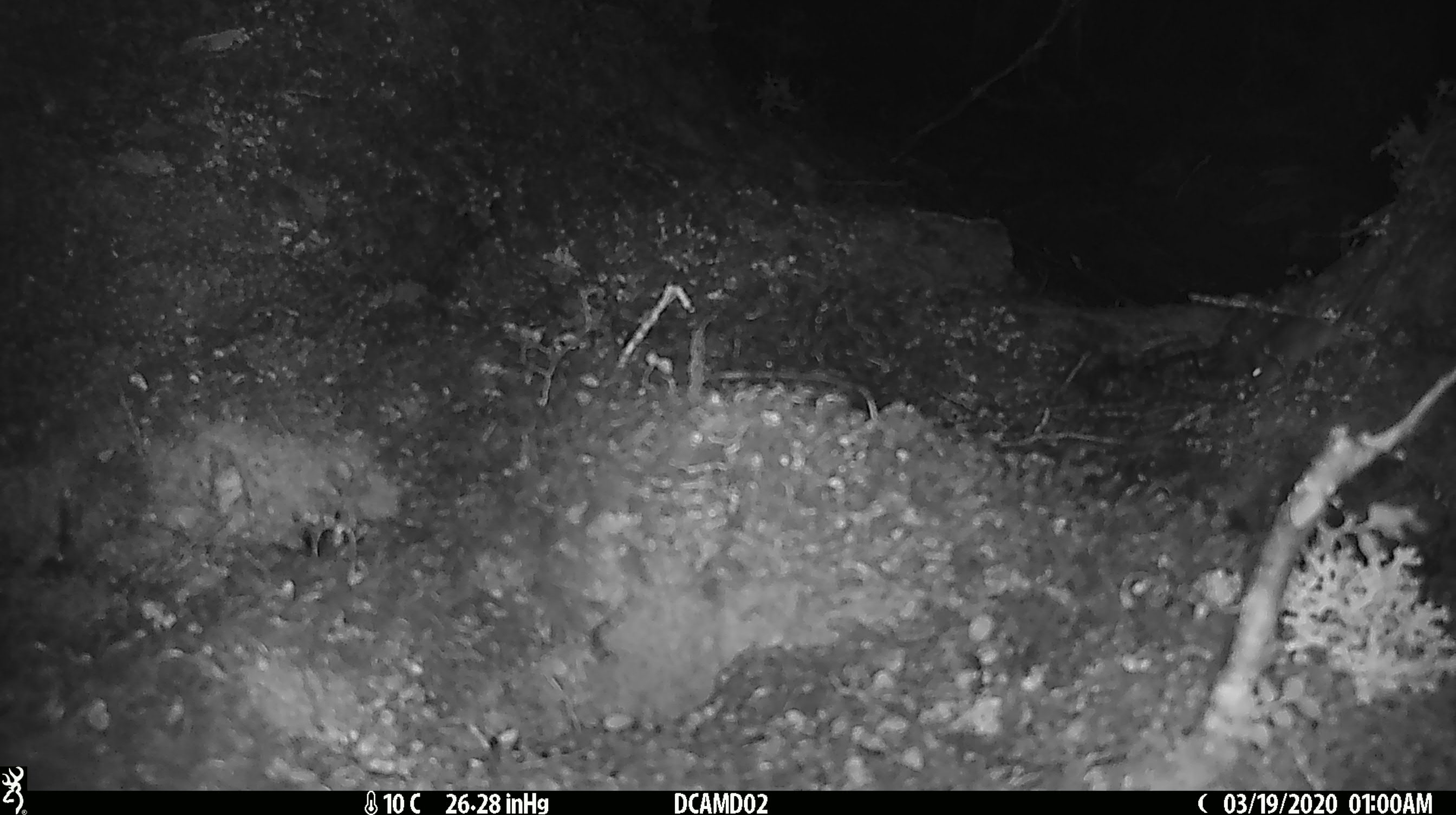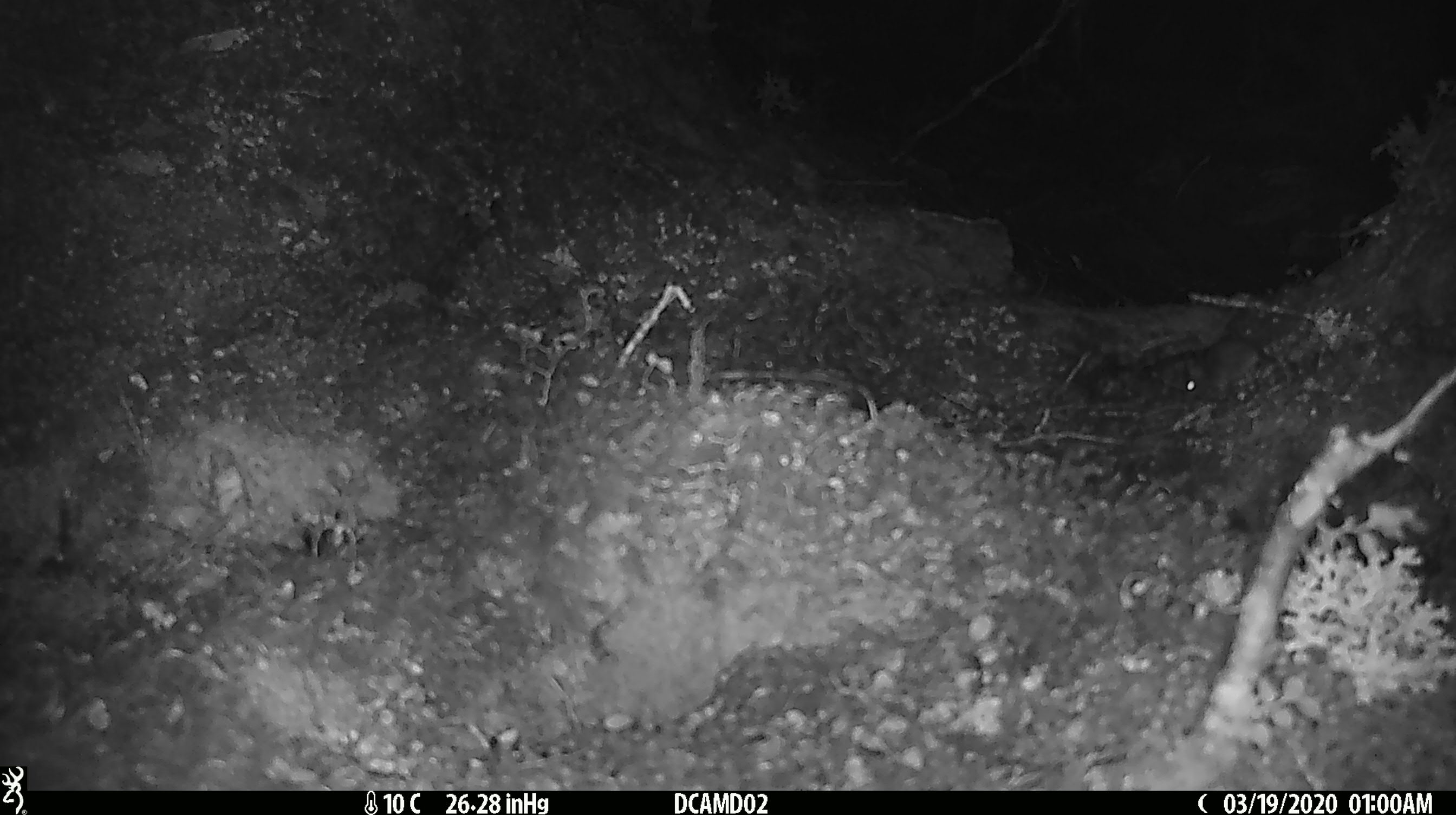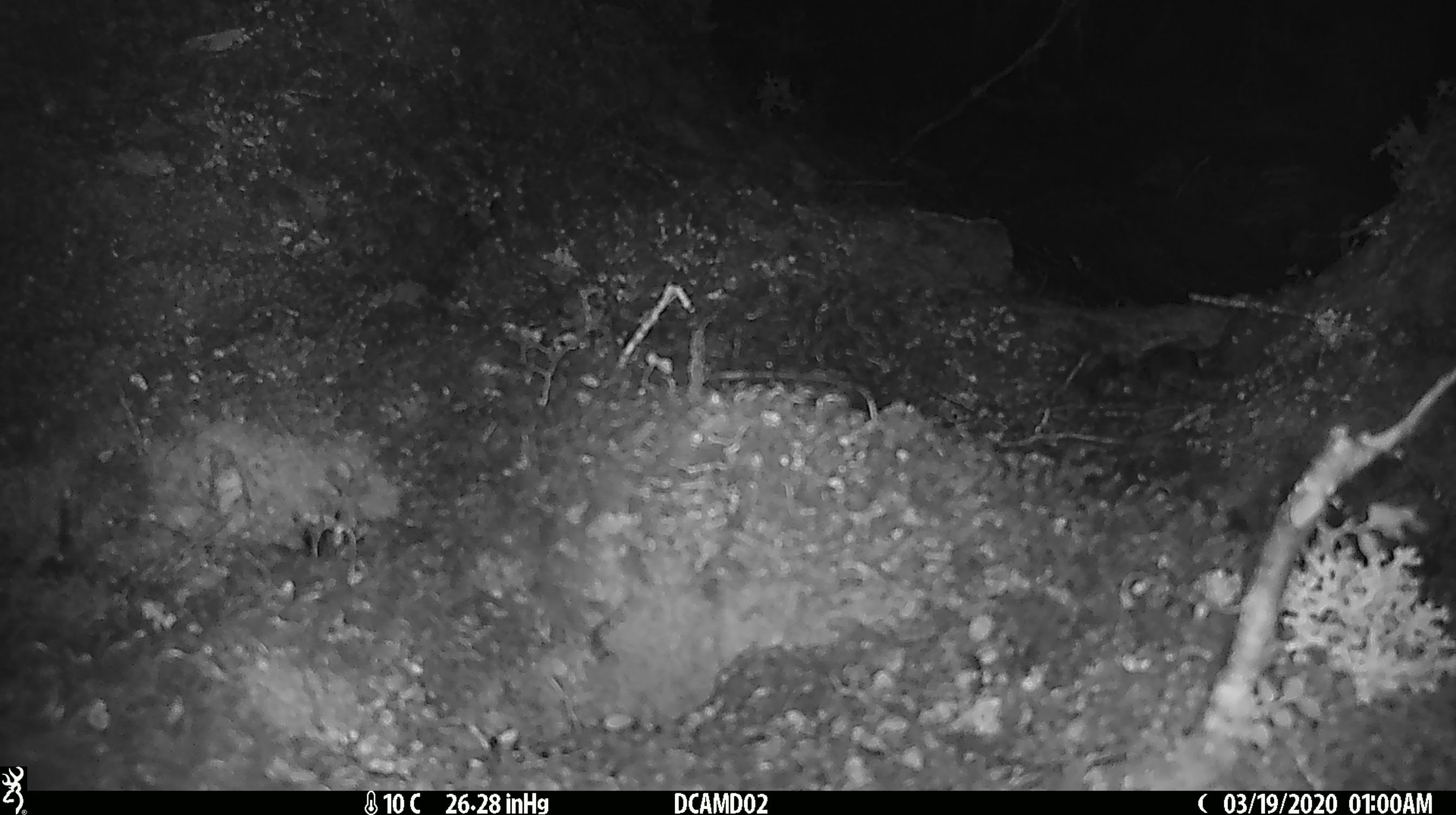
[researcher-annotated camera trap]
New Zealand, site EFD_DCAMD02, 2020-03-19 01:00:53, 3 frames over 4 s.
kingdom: Animalia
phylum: Chordata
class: Mammalia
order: Rodentia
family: Muridae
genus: Mus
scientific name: Mus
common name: mouse